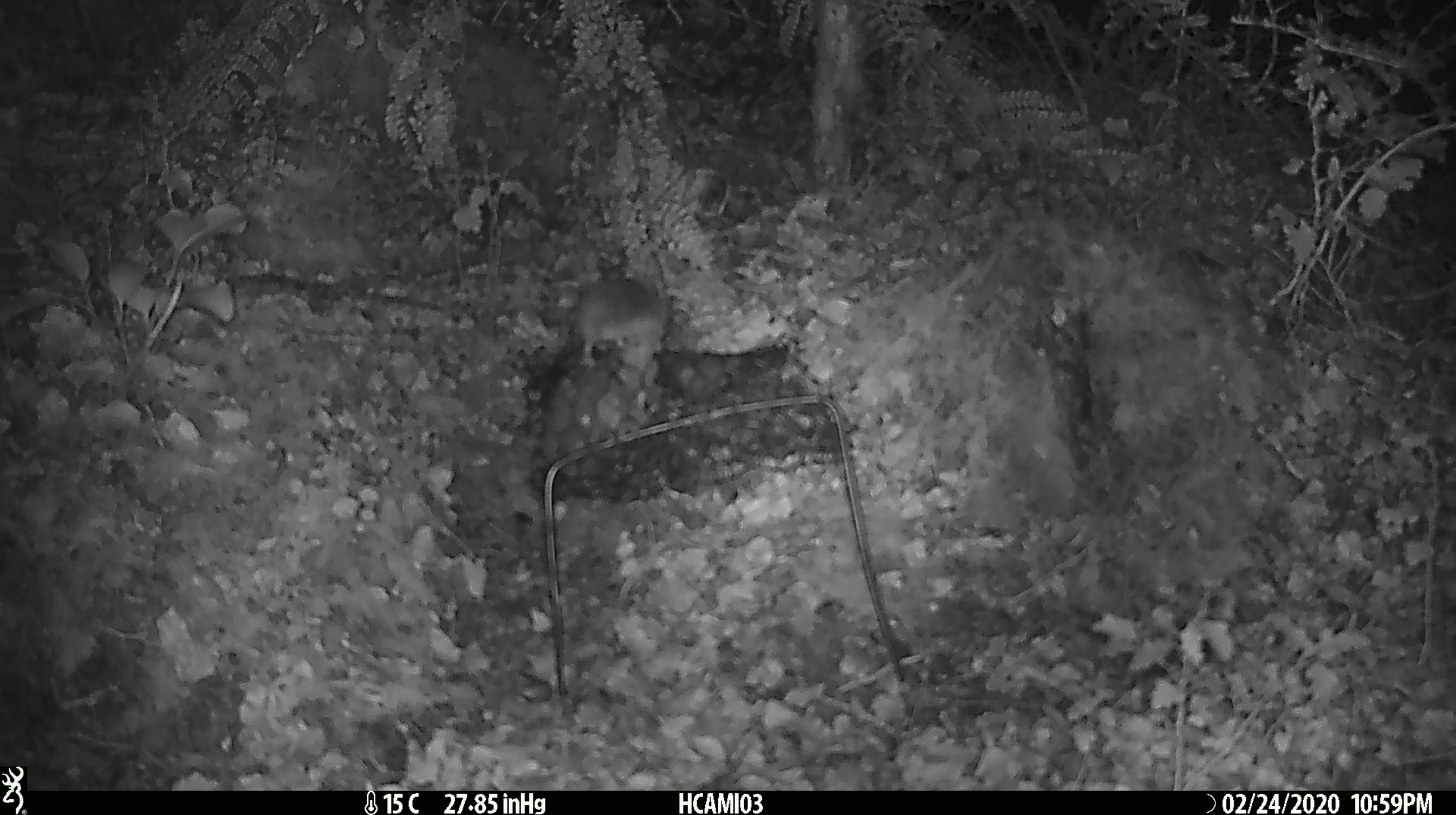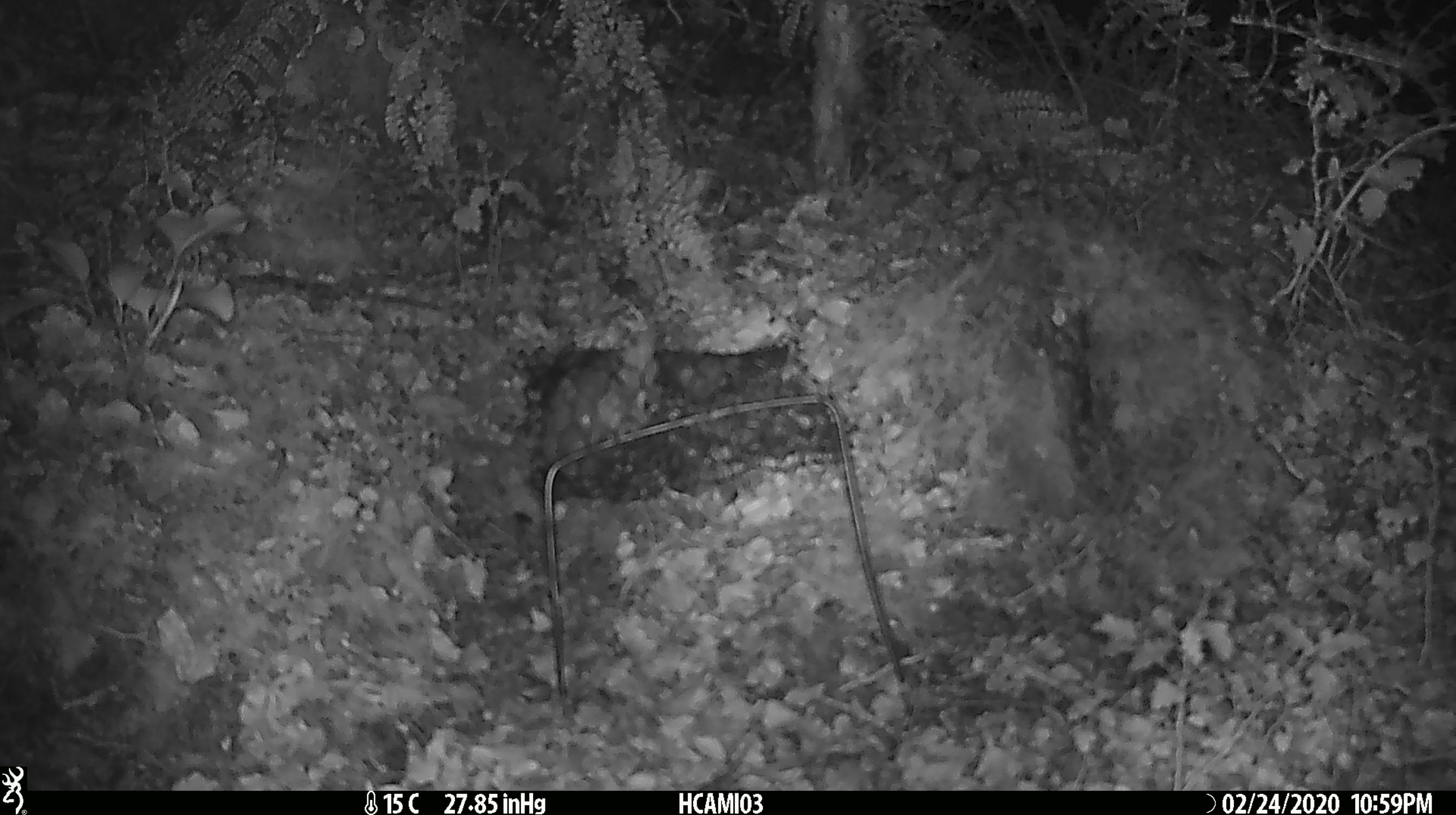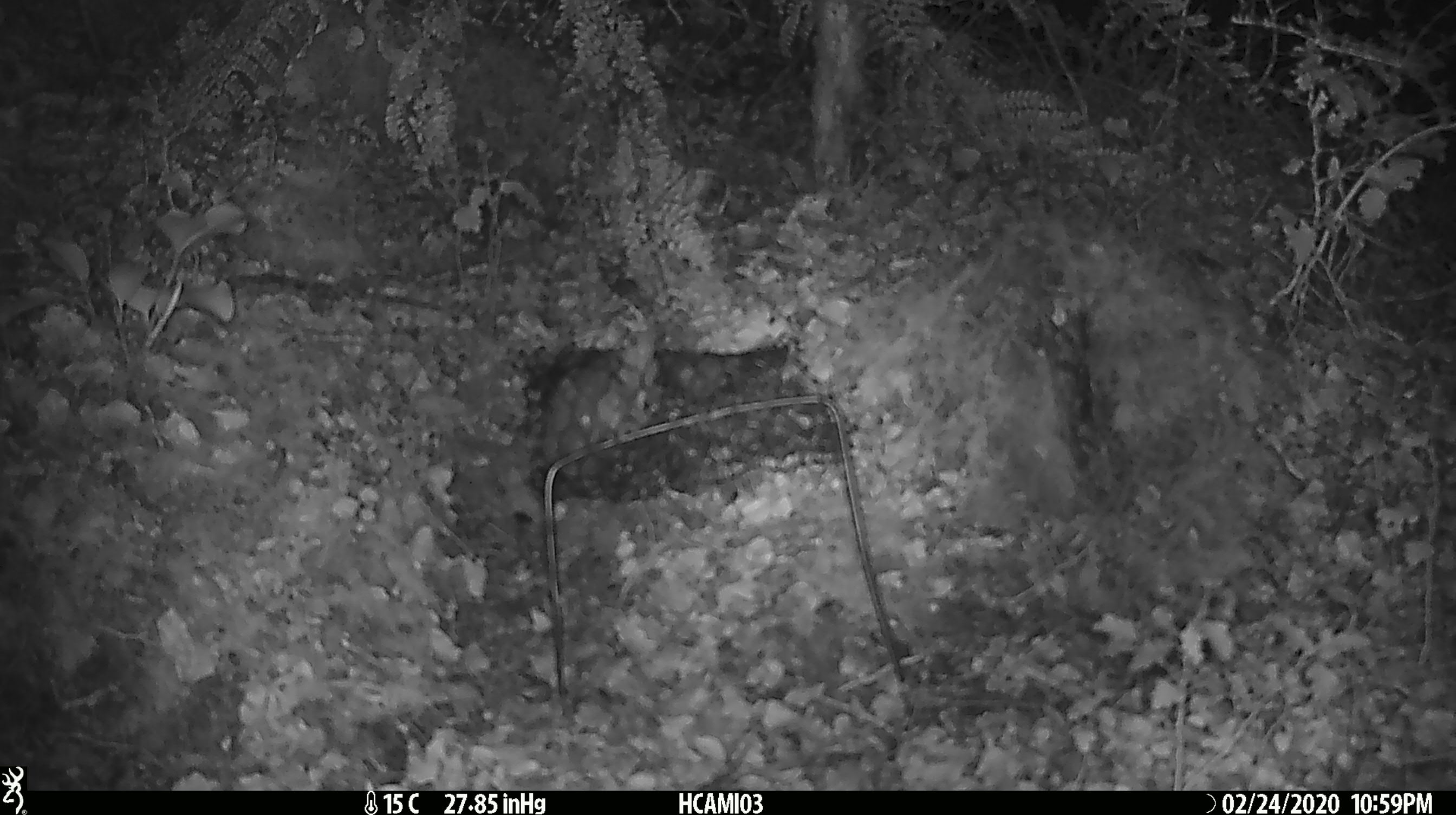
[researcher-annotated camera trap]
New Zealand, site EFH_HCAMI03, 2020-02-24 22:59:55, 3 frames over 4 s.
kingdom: Animalia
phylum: Chordata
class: Mammalia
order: Rodentia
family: Muridae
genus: Mus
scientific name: Mus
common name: mouse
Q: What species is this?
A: Mouse (Mus).